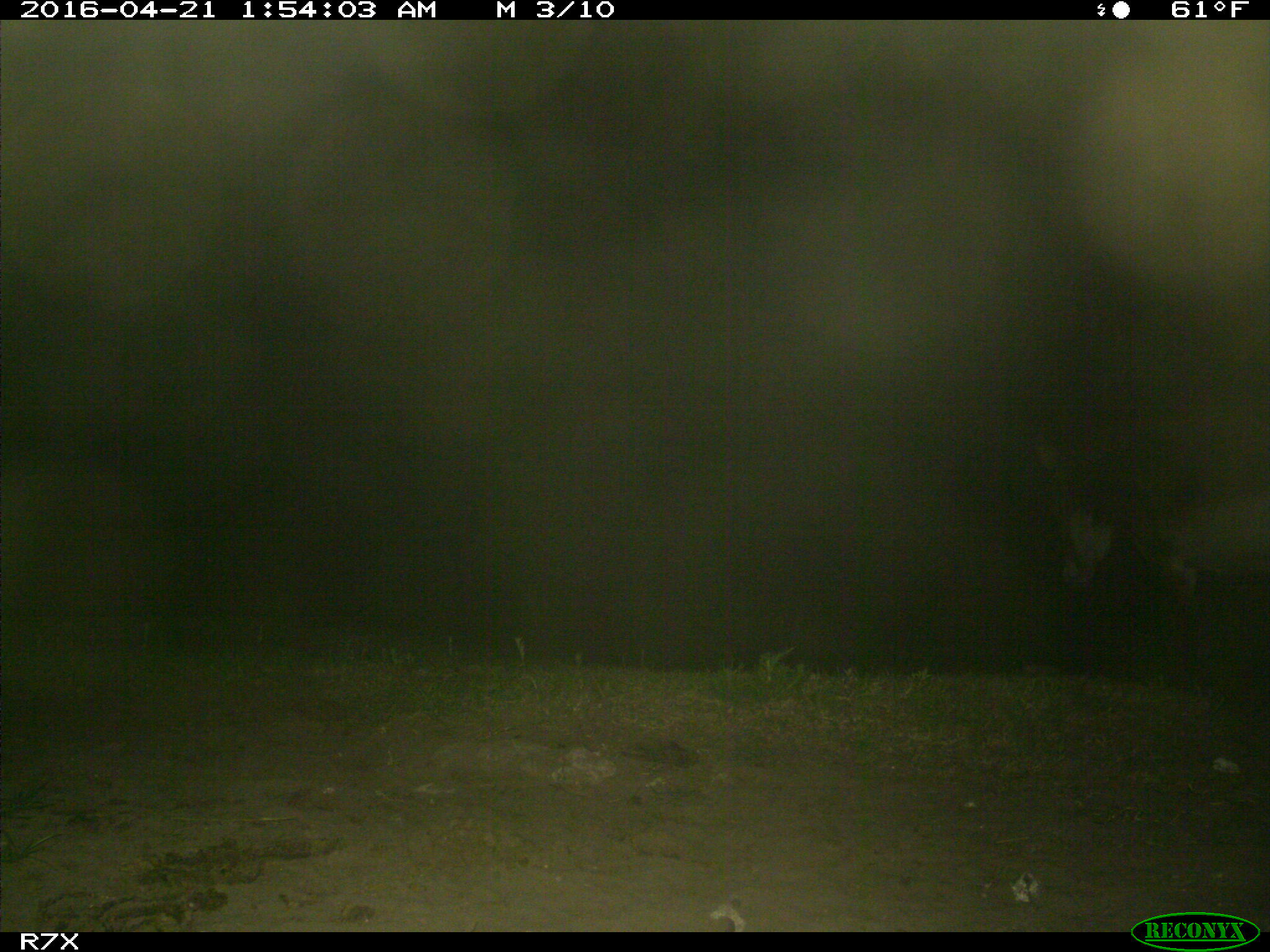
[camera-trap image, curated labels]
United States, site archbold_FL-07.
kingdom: Animalia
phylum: Chordata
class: Mammalia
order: Artiodactyla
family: Bovidae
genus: Bos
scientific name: Bos taurus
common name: domestic cow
Bos taurus (domestic cow).